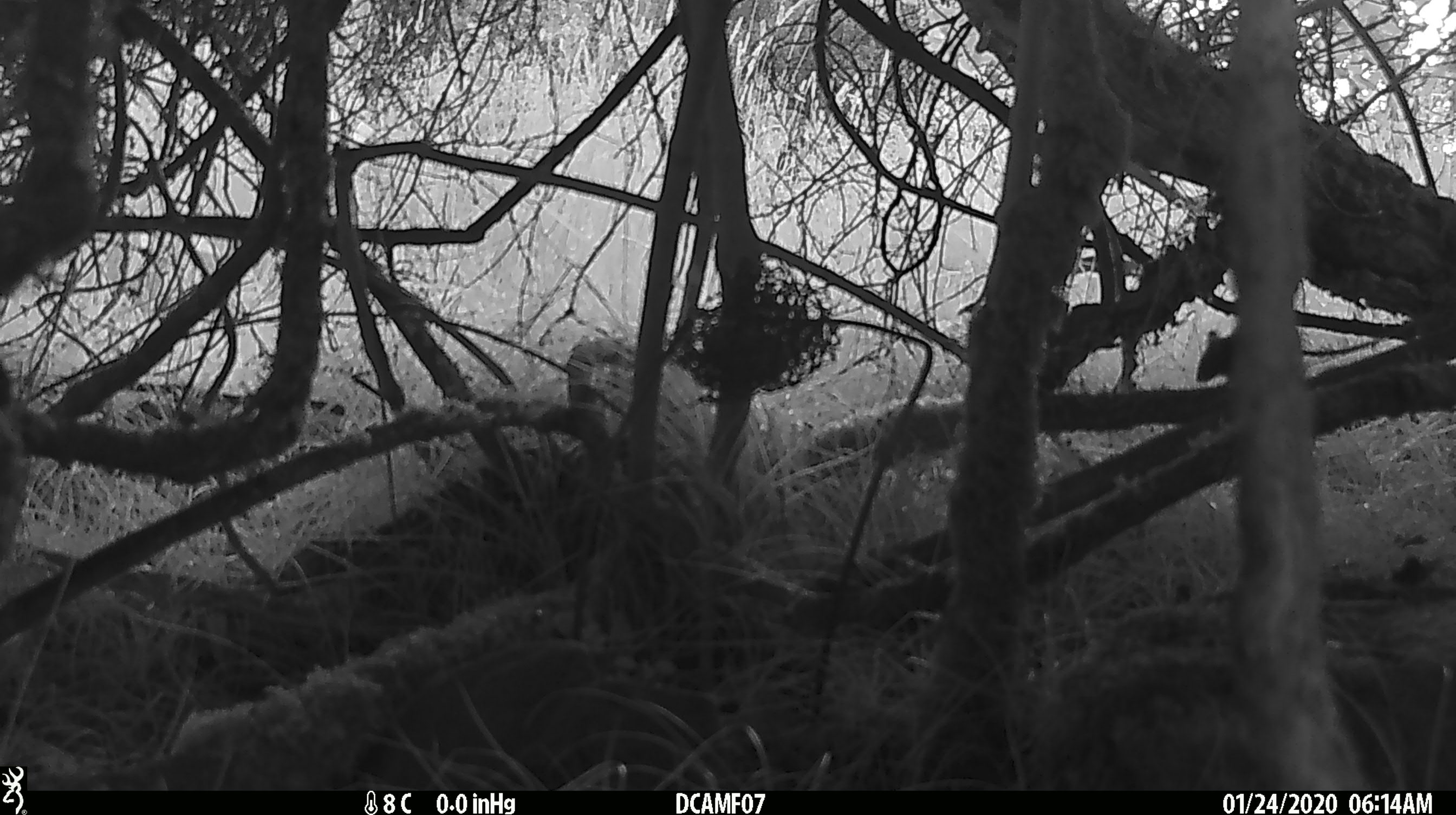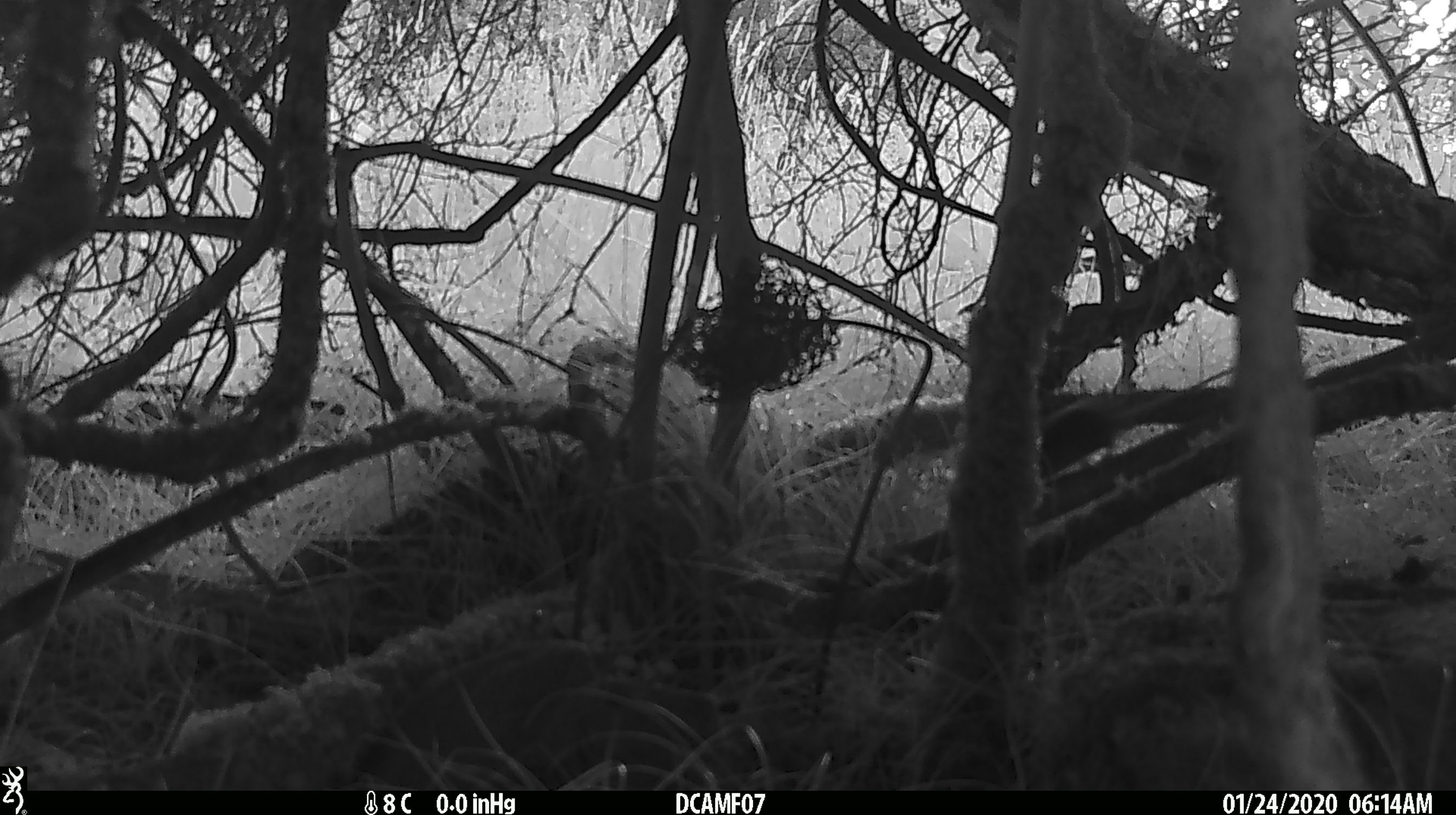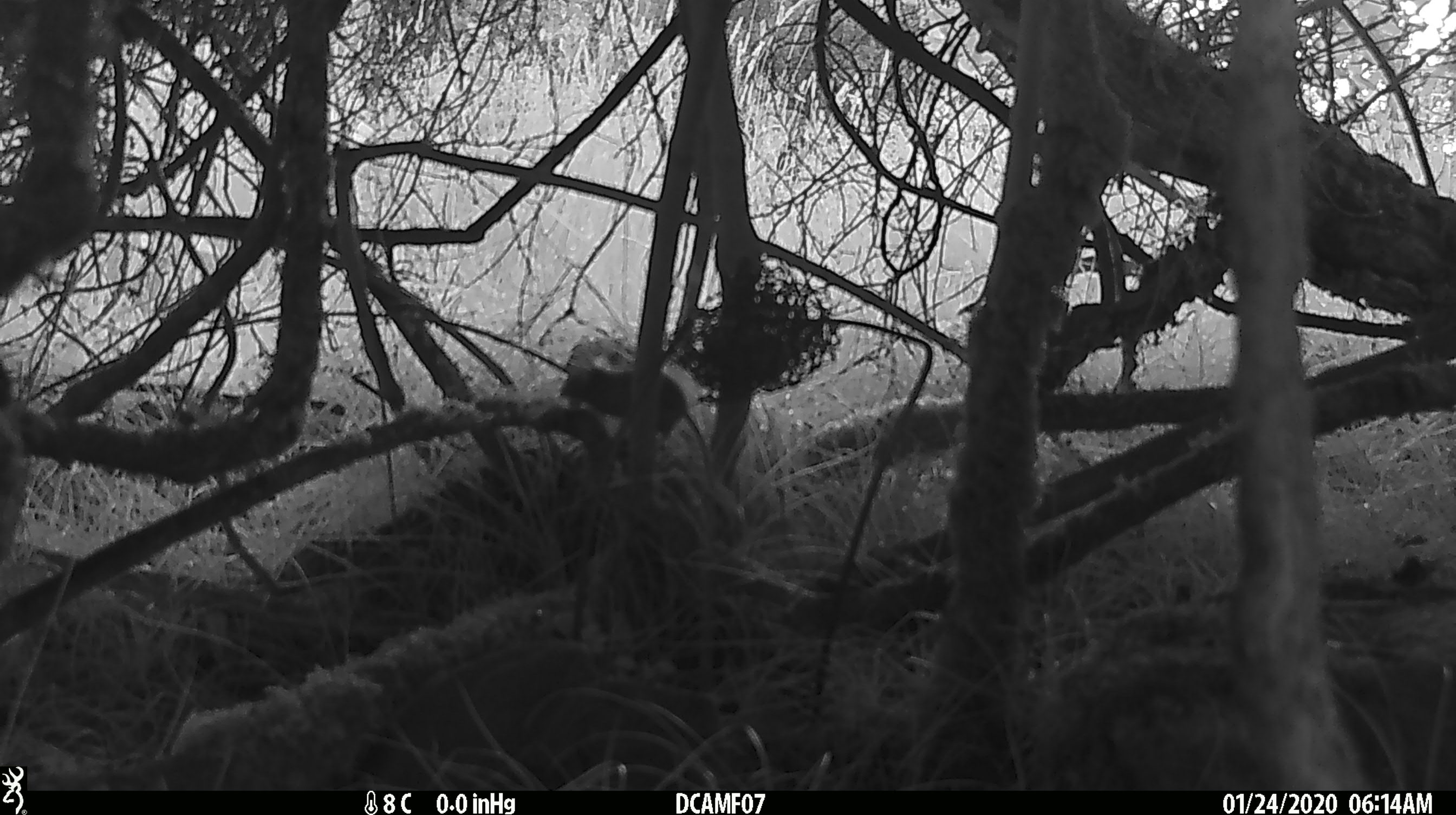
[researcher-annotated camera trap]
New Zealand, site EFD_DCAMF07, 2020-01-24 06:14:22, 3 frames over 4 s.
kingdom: Animalia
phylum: Chordata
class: Mammalia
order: Rodentia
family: Muridae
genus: Mus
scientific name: Mus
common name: mouse